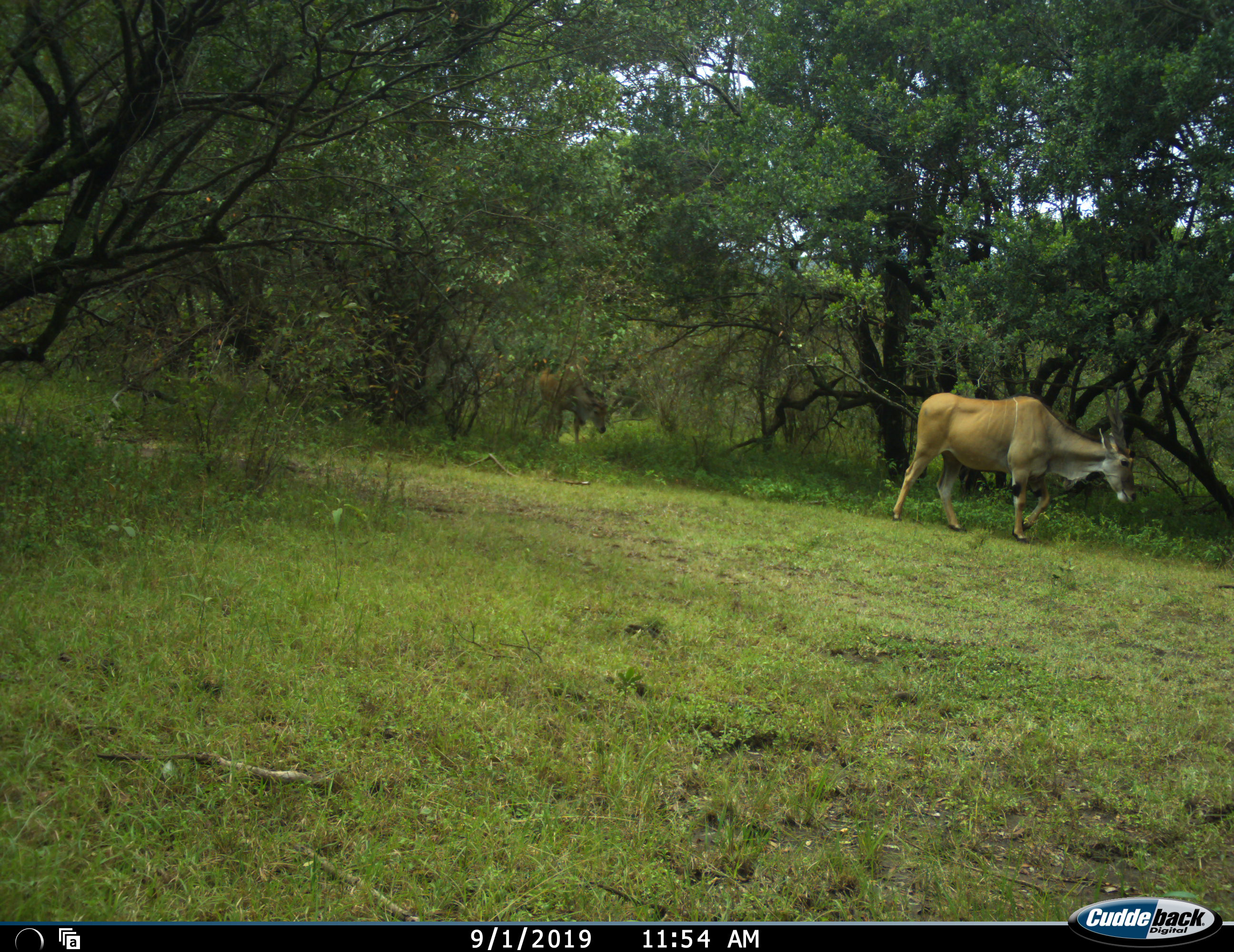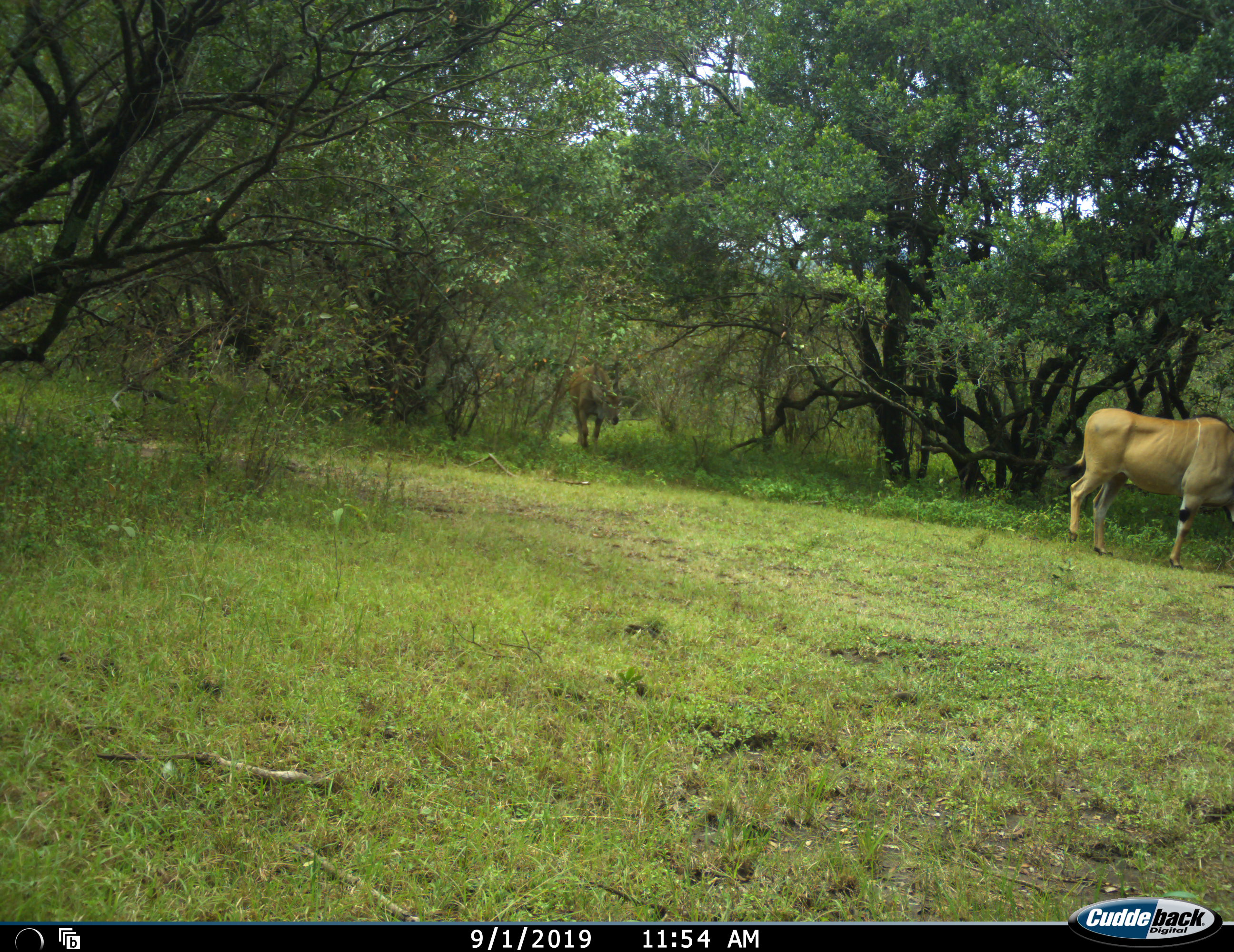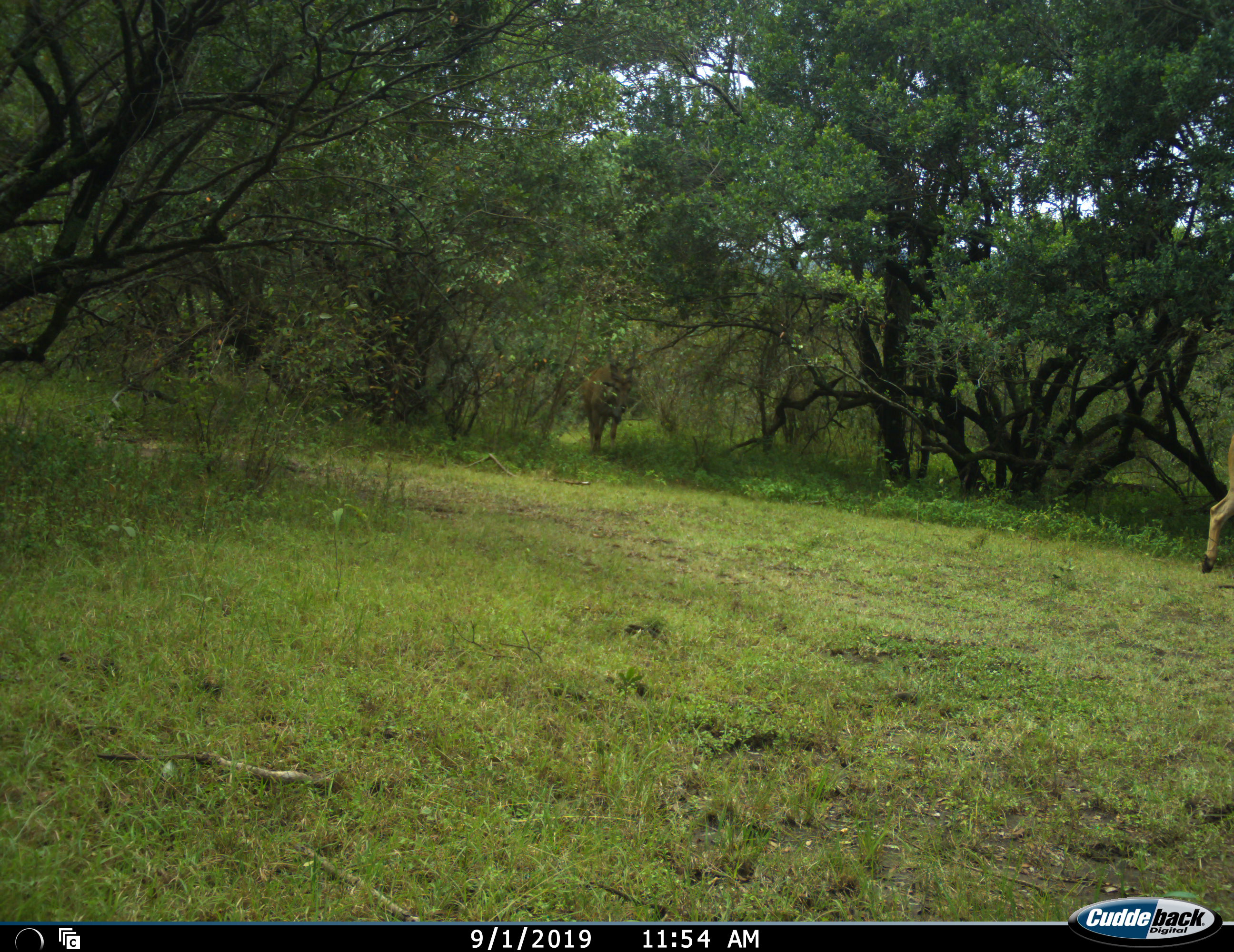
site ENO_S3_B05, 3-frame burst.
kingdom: Animalia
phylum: Chordata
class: Mammalia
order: Artiodactyla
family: Bovidae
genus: Tragelaphus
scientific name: Tragelaphus oryx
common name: eland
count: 2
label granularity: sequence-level